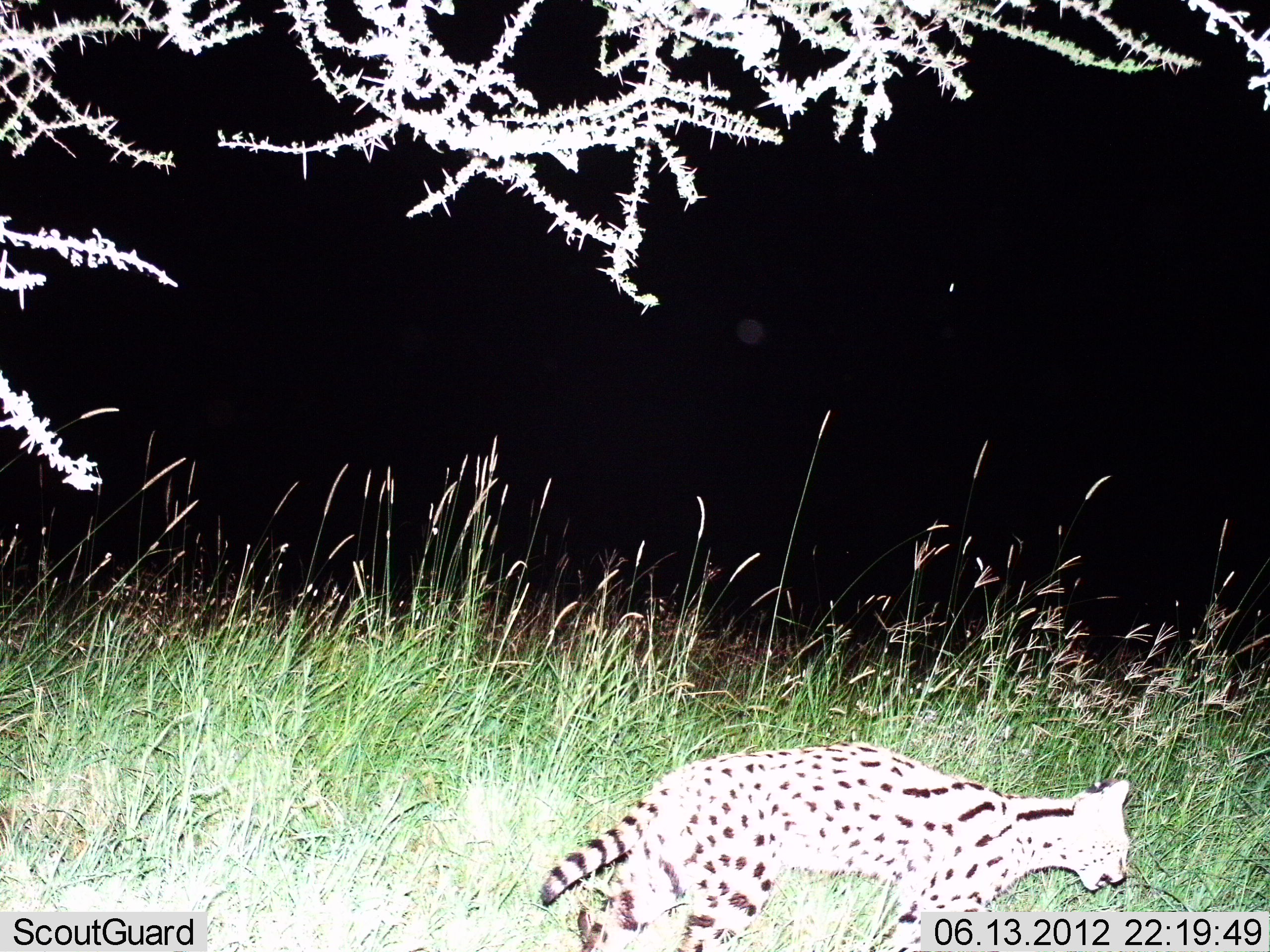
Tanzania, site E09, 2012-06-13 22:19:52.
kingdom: Animalia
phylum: Chordata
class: Mammalia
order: Carnivora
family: Felidae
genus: Leptailurus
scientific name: Leptailurus serval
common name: serval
Serval (Leptailurus serval), count 1. Behavior (volunteer vote fractions): standing 10%, resting 0%, moving 90%, interacting 0%. Young present (vote fraction): 0%. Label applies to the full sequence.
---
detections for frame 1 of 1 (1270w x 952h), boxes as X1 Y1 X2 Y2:
animal: 537 741 1133 952